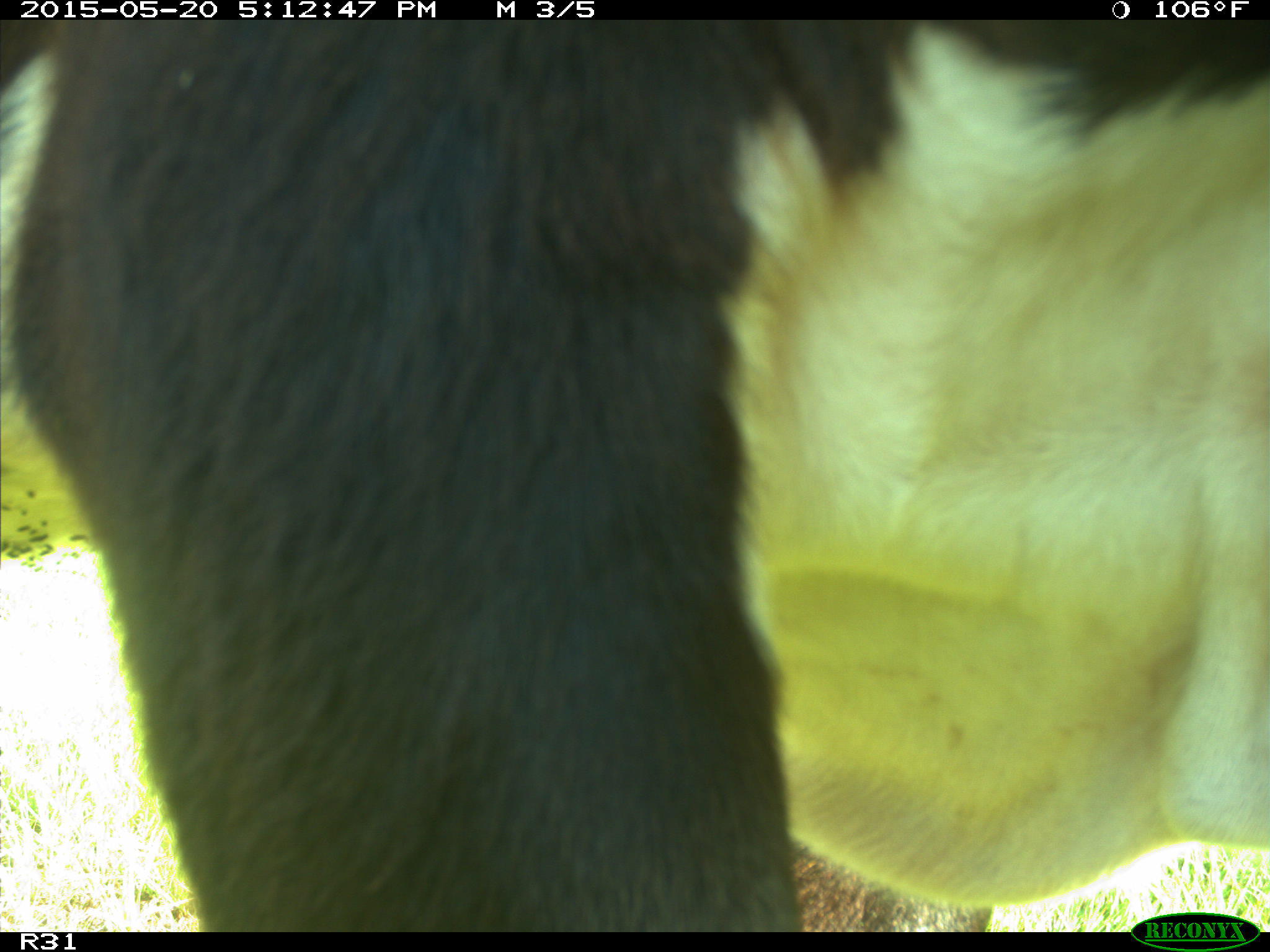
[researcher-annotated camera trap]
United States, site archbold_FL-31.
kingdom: Animalia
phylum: Chordata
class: Mammalia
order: Artiodactyla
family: Bovidae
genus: Bos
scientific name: Bos taurus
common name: domestic cow